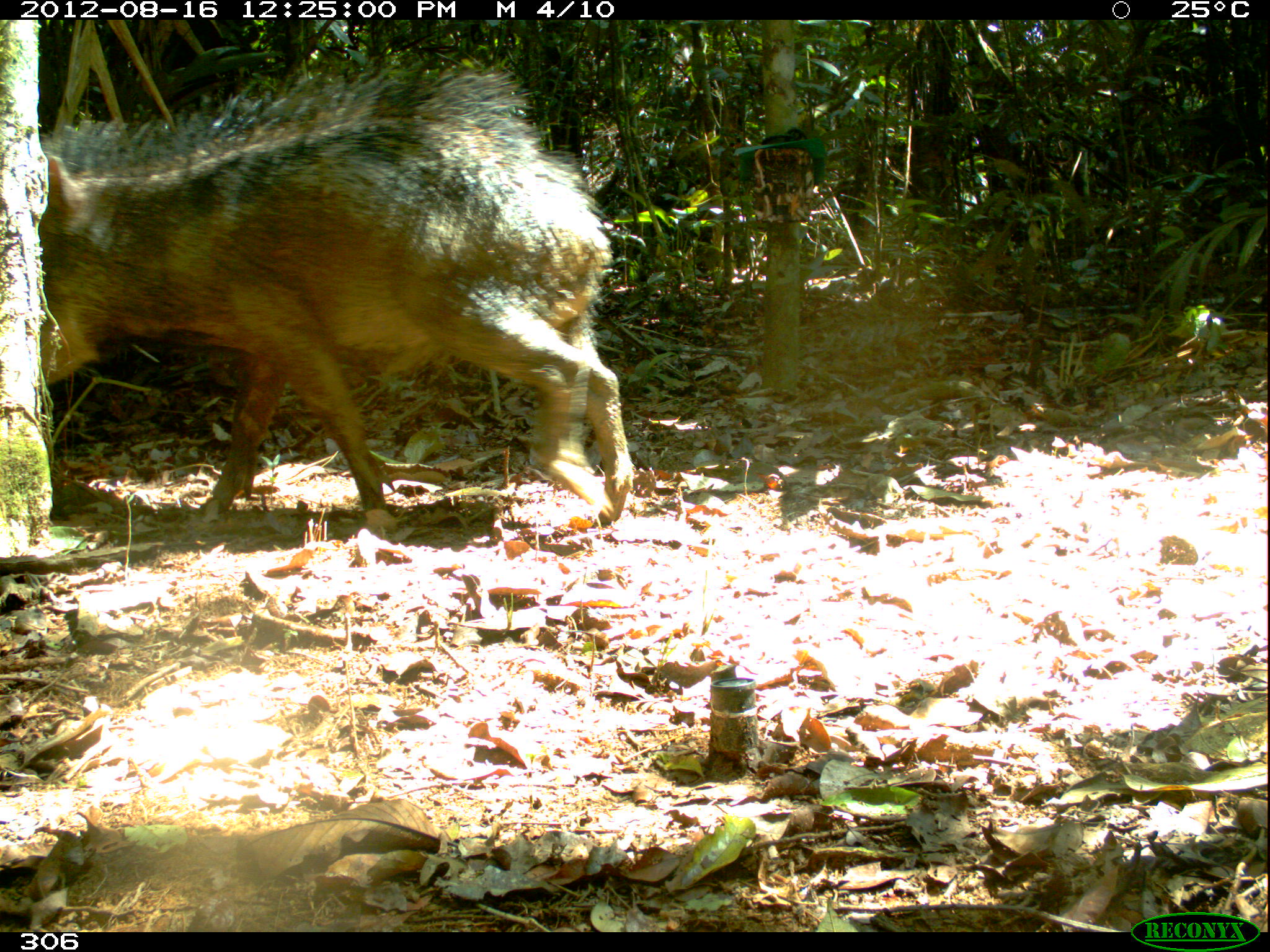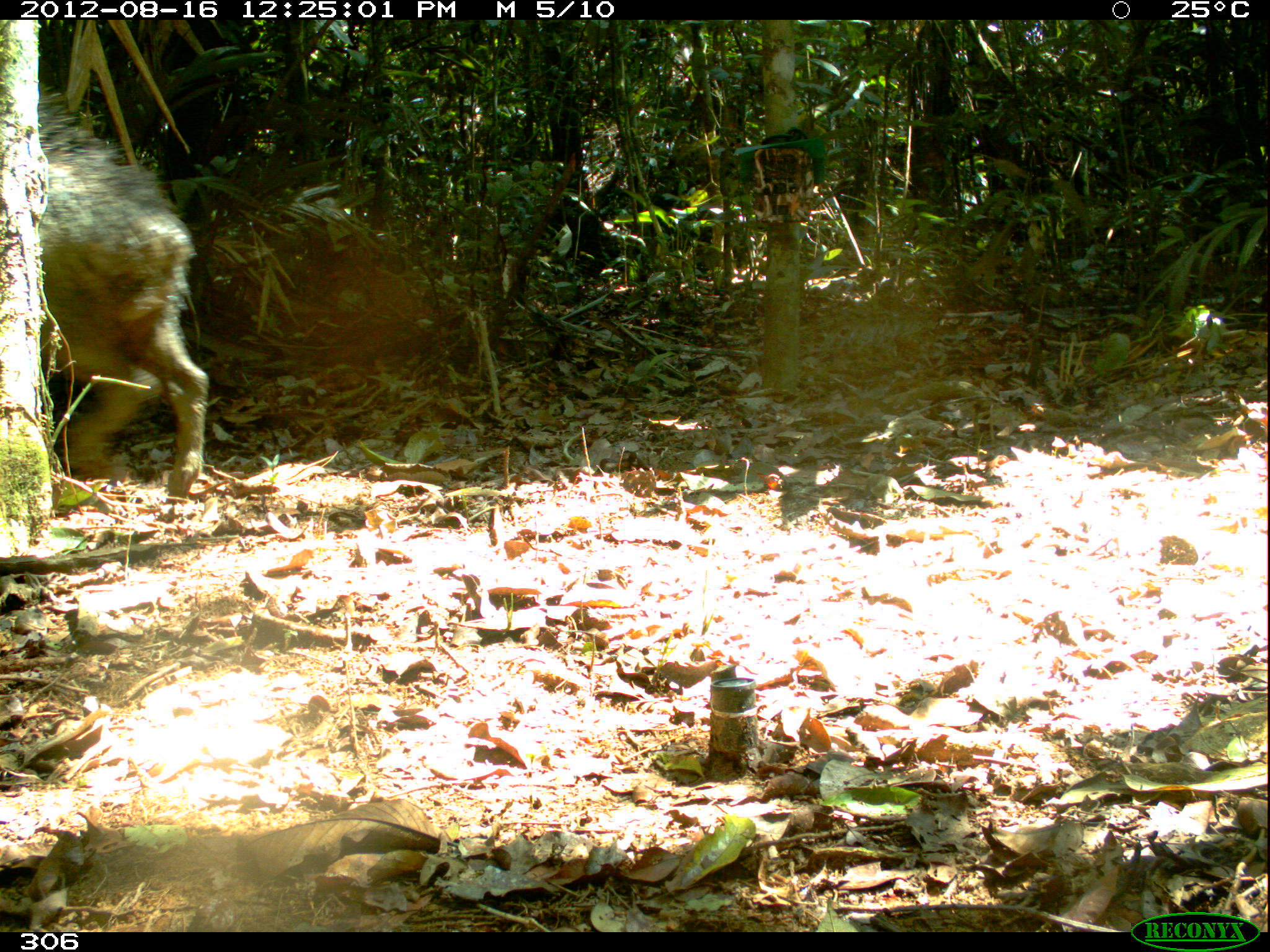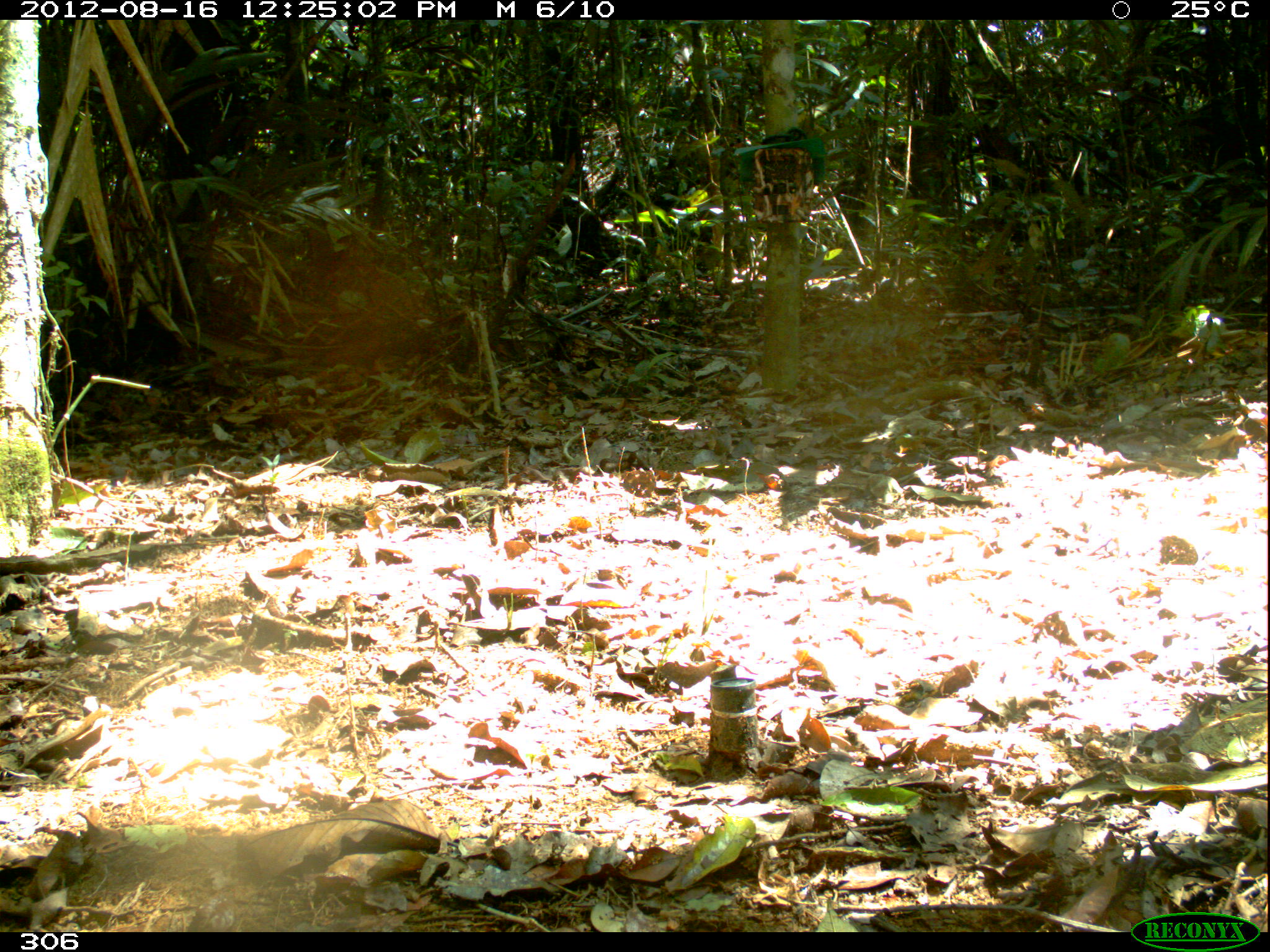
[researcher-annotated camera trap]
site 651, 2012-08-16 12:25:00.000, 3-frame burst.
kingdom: Animalia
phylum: Chordata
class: Mammalia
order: Artiodactyla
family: Tayassuidae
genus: Tayassu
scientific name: Tayassu pecari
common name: white-lipped peccary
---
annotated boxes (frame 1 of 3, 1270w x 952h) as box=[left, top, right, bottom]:
tayassu pecari: box=[44, 61, 632, 545]